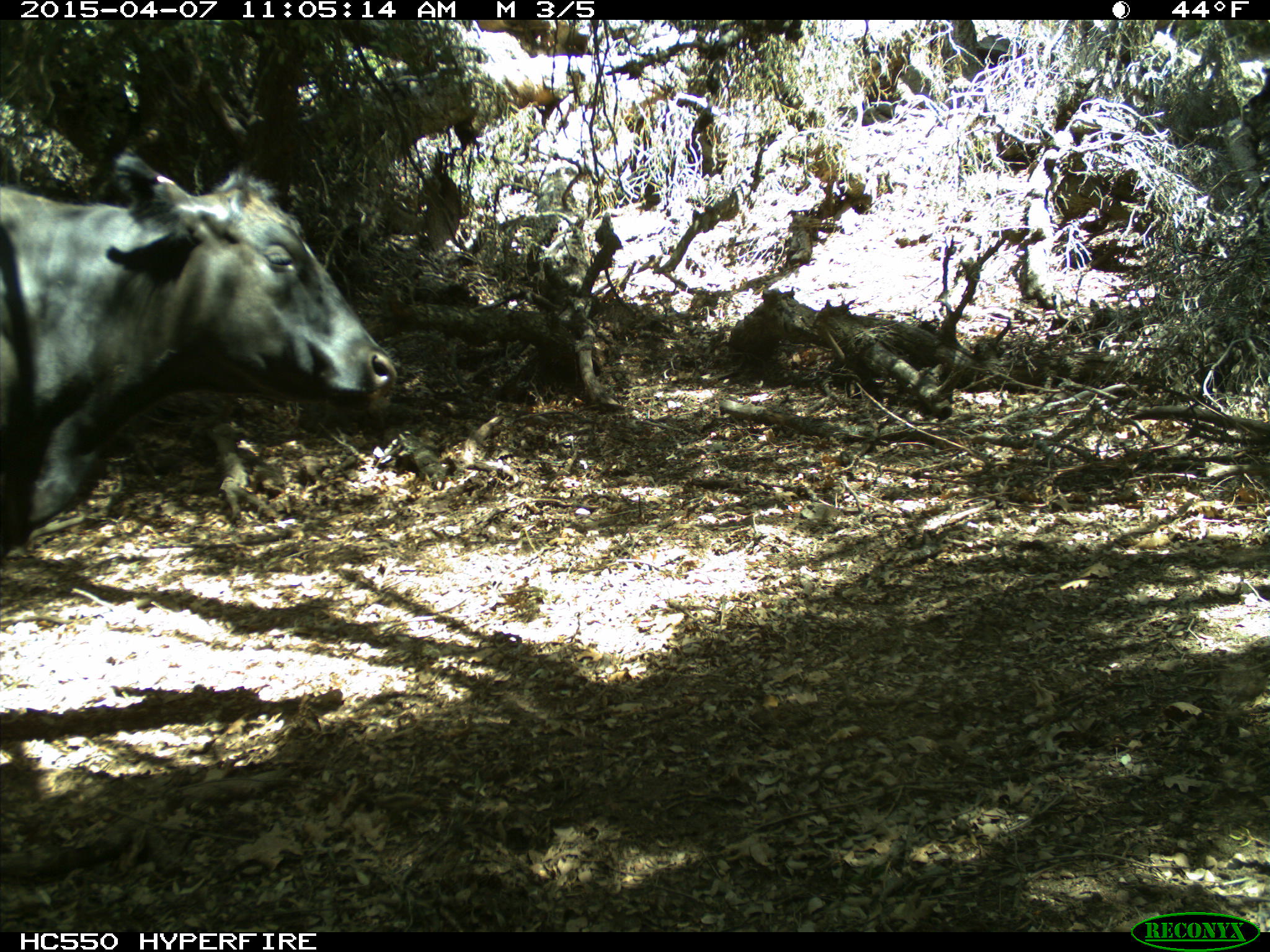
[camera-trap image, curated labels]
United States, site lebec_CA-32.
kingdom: Animalia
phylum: Chordata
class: Mammalia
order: Artiodactyla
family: Bovidae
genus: Bos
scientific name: Bos taurus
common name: domestic cow